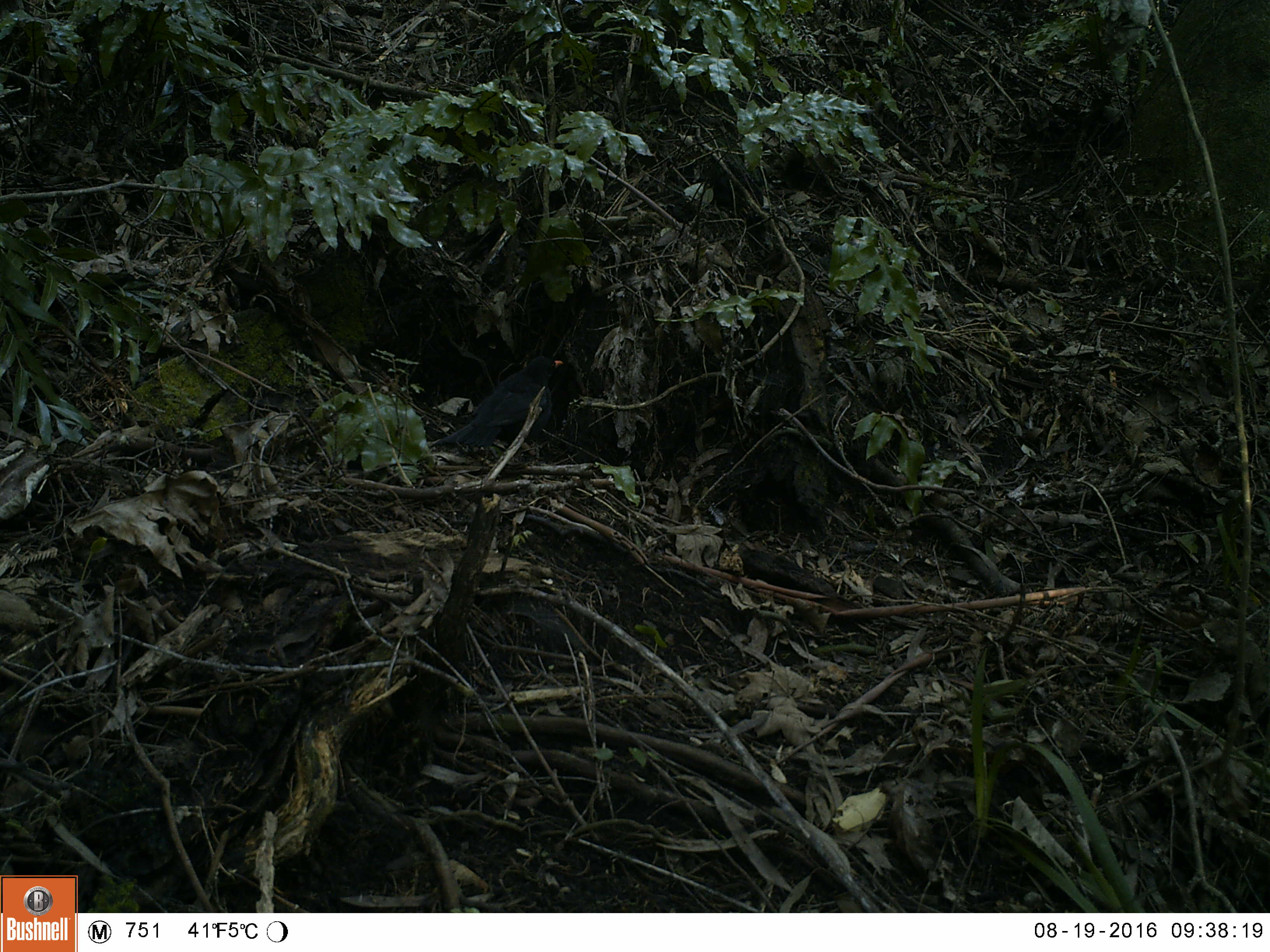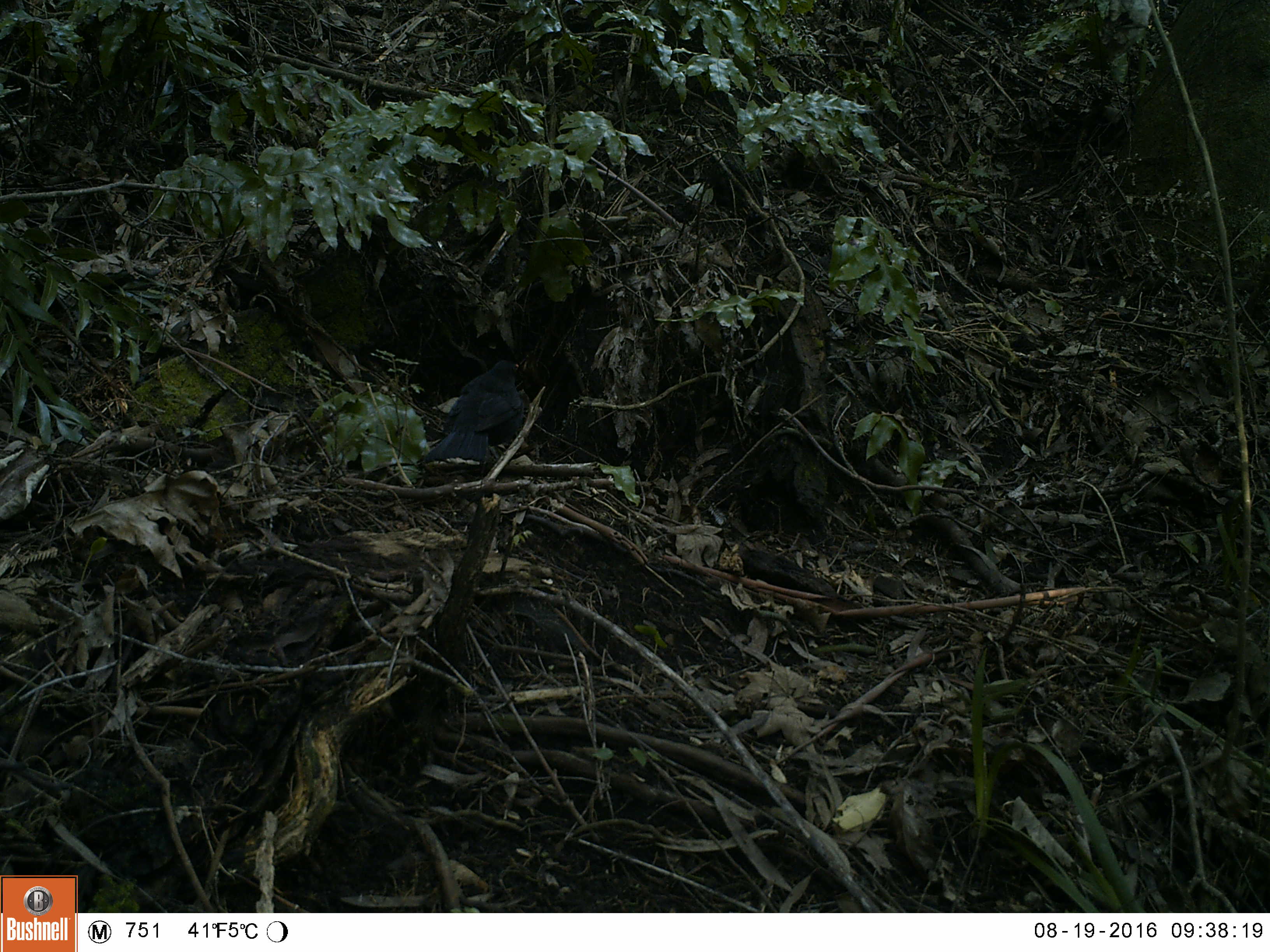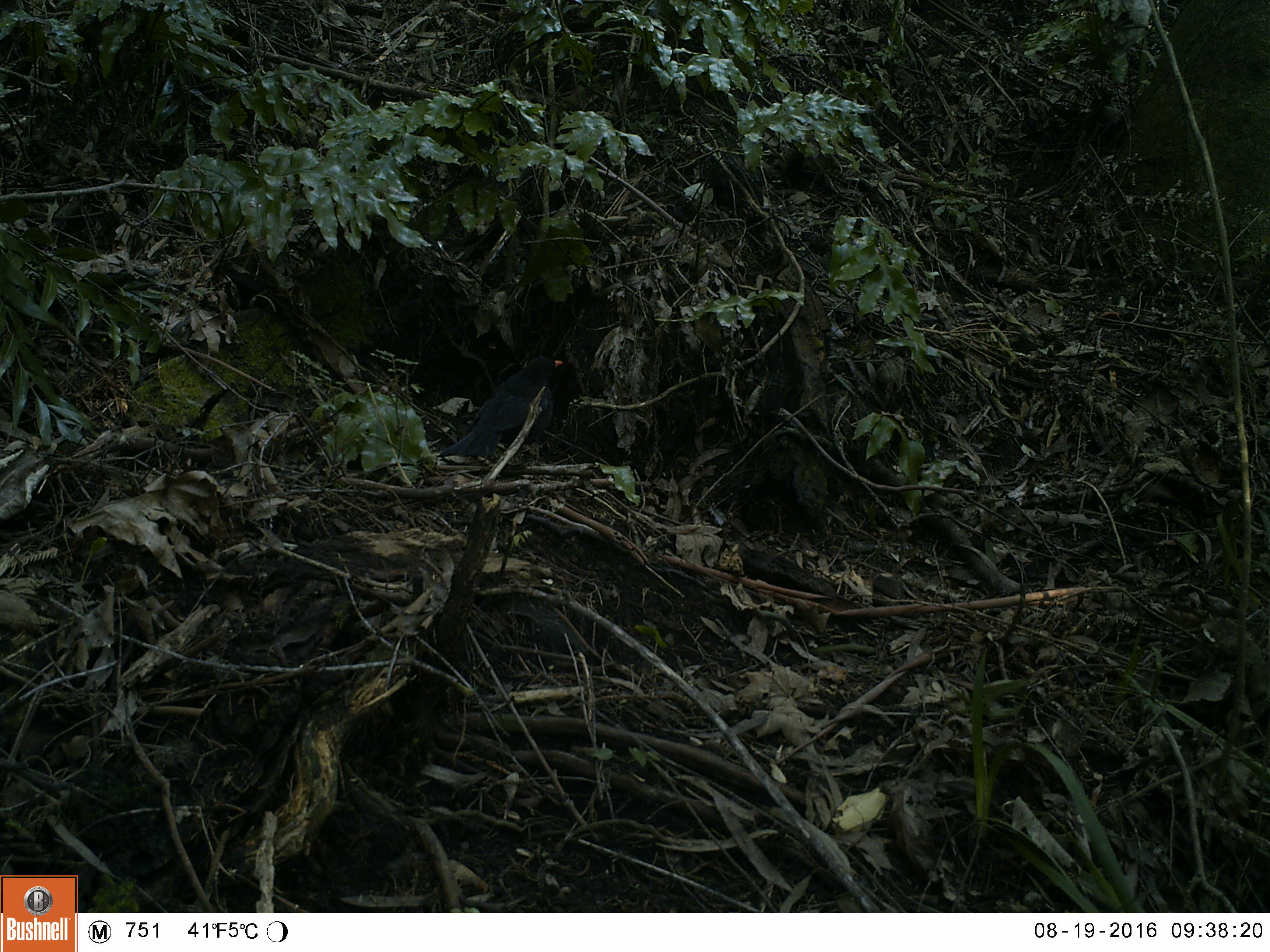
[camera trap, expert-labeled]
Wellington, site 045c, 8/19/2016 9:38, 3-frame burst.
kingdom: Animalia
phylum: Chordata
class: Aves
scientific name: Aves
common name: bird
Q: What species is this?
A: Bird (Aves).